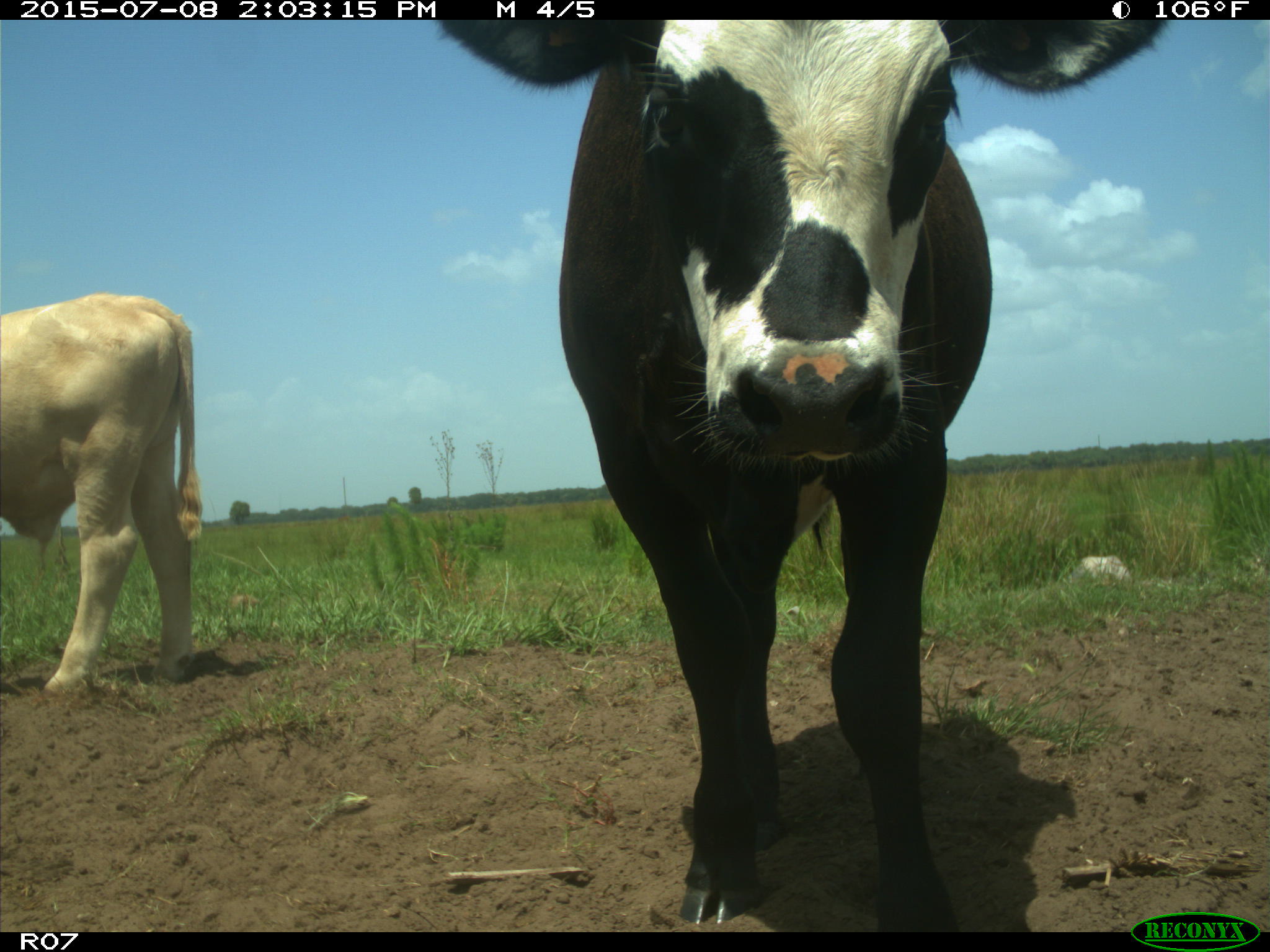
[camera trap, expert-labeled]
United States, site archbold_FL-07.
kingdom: Animalia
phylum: Chordata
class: Mammalia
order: Artiodactyla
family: Bovidae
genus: Bos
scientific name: Bos taurus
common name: domestic cow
Bos taurus (domestic cow).